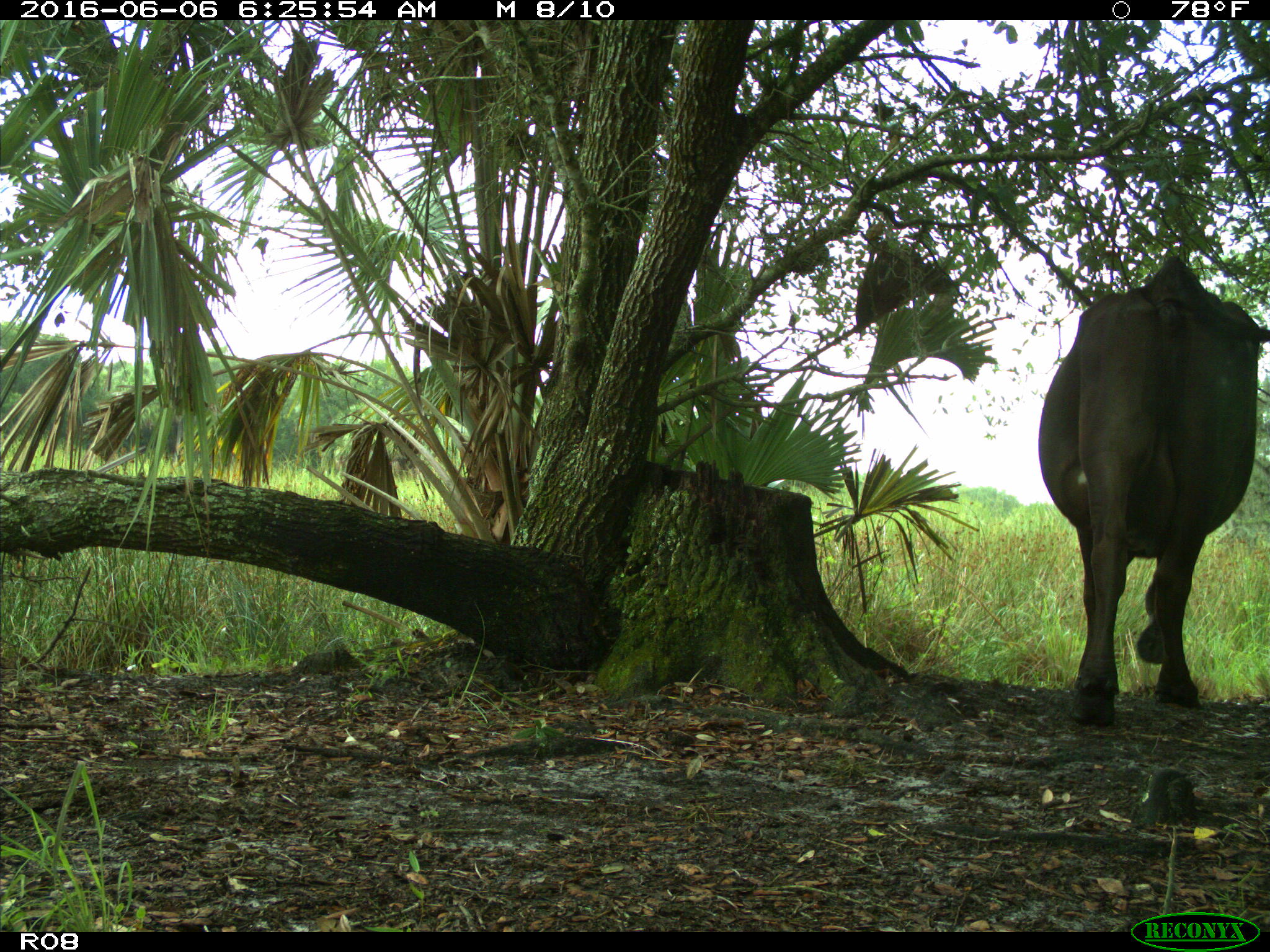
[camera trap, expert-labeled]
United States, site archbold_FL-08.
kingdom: Animalia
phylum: Chordata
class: Mammalia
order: Artiodactyla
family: Bovidae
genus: Bos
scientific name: Bos taurus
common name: domestic cow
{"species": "Bos taurus (domestic cow)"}